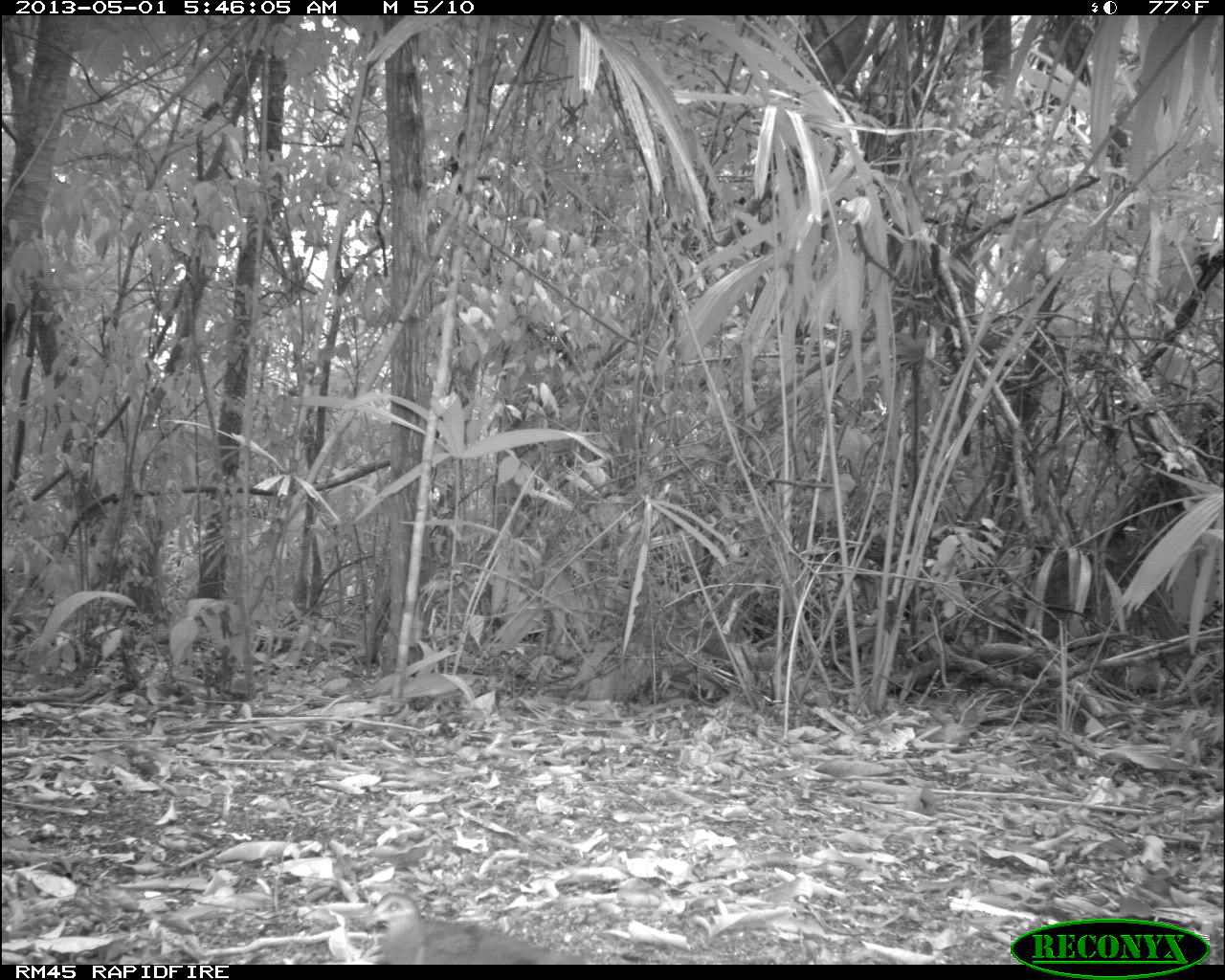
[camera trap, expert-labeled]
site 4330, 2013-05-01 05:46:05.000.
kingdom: Animalia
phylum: Chordata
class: Aves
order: Columbiformes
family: Columbidae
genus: Geotrygon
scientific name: Geotrygon montana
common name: ruddy quail-dove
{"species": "Geotrygon montana (ruddy quail-dove)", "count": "1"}